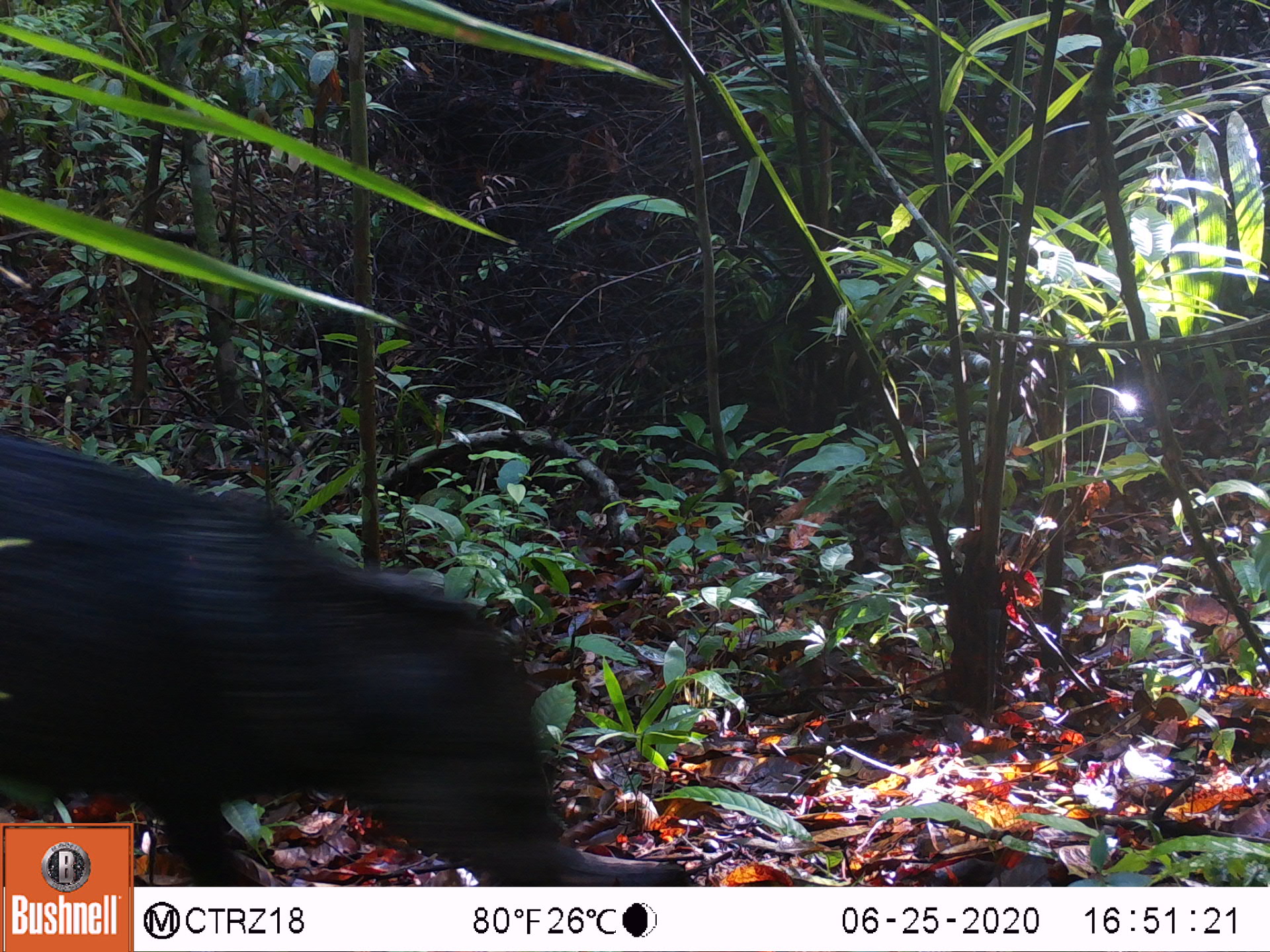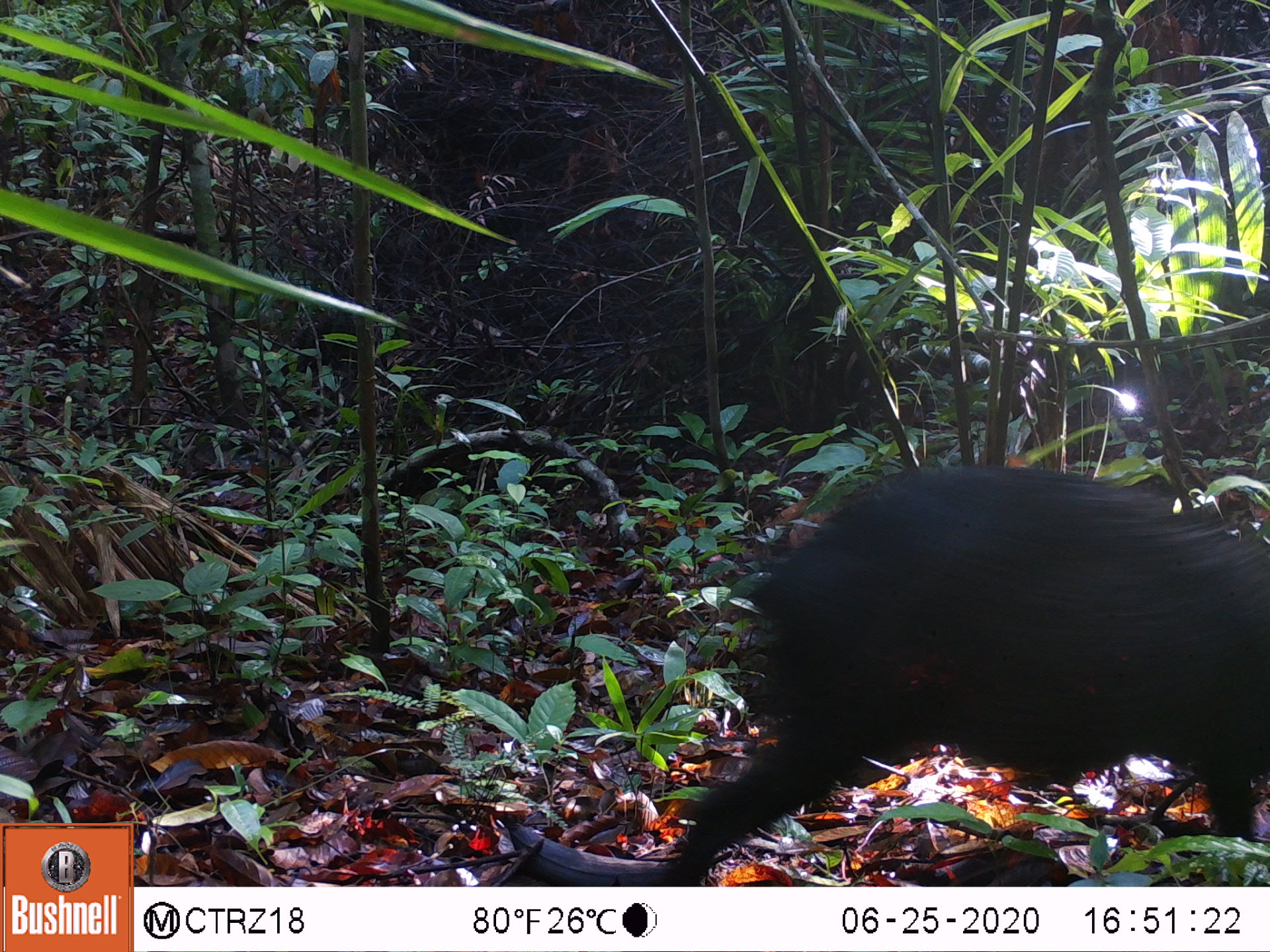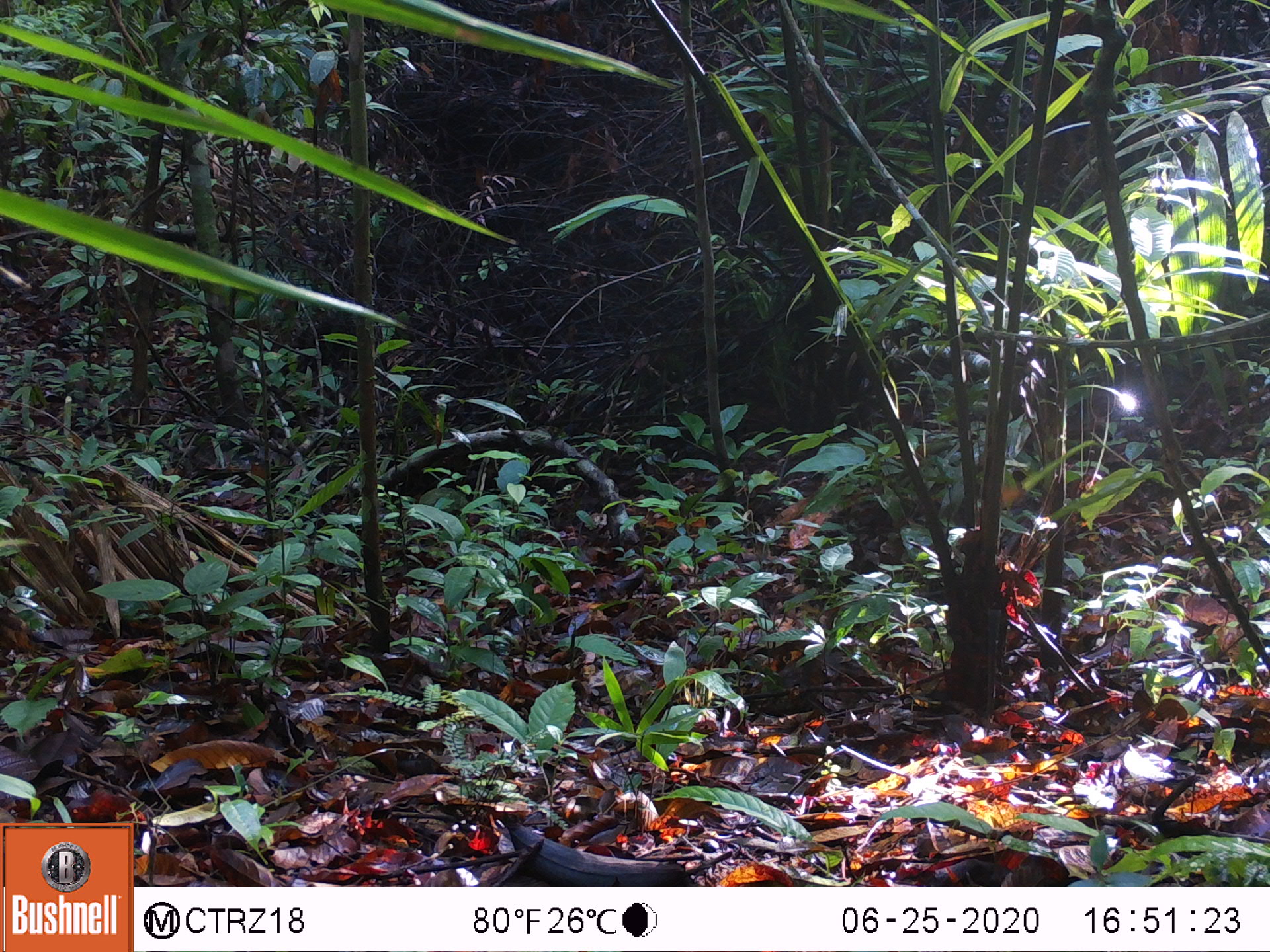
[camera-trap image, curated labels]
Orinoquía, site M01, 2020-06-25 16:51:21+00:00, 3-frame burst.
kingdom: Animalia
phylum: Chordata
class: Mammalia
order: Artiodactyla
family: Tayassuidae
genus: Pecari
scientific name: Pecari tajacu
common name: collared peccary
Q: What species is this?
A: Collared peccary (Pecari tajacu).